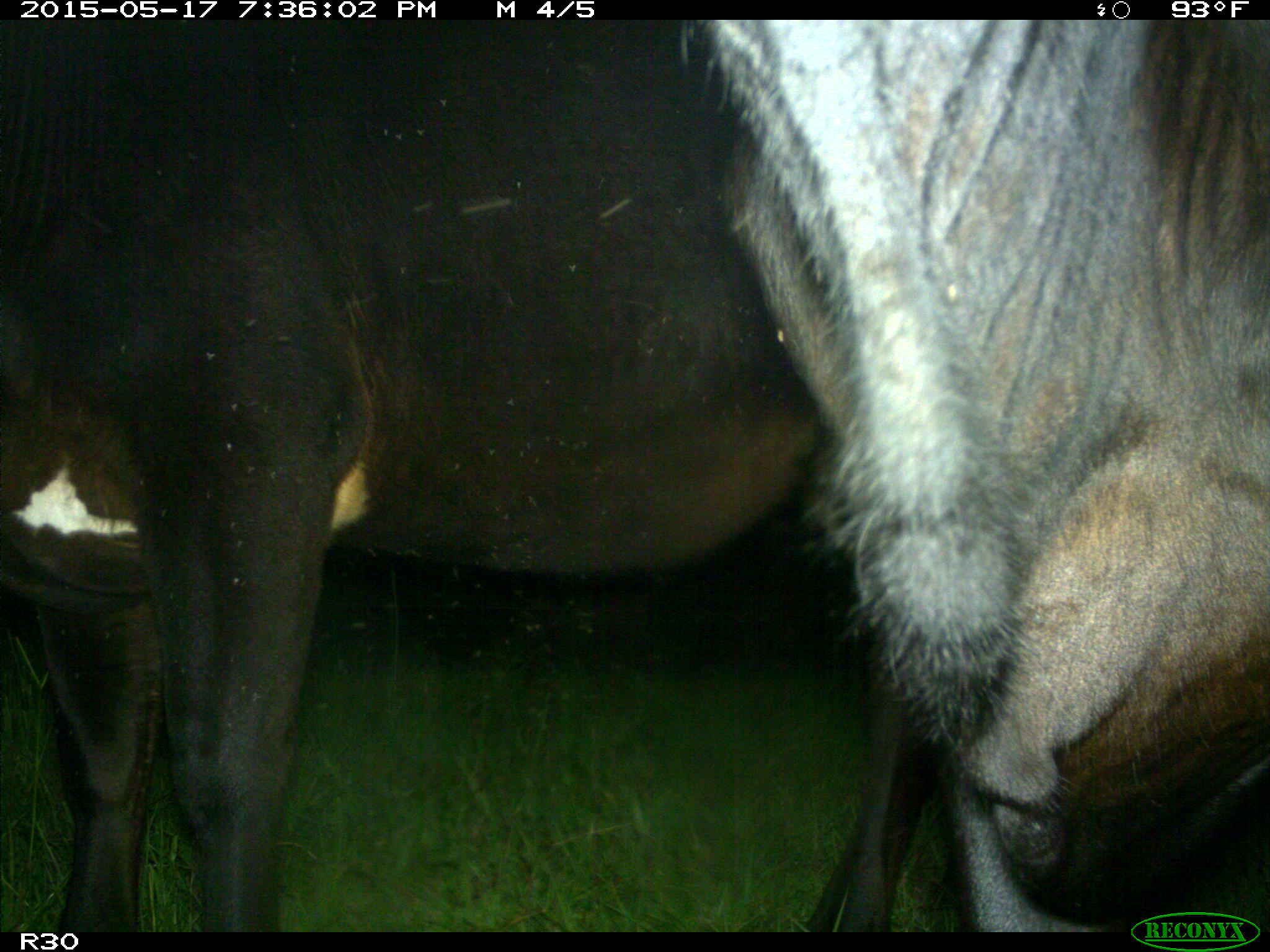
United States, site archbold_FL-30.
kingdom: Animalia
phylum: Chordata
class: Mammalia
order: Artiodactyla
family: Bovidae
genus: Bos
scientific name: Bos taurus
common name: domestic cow